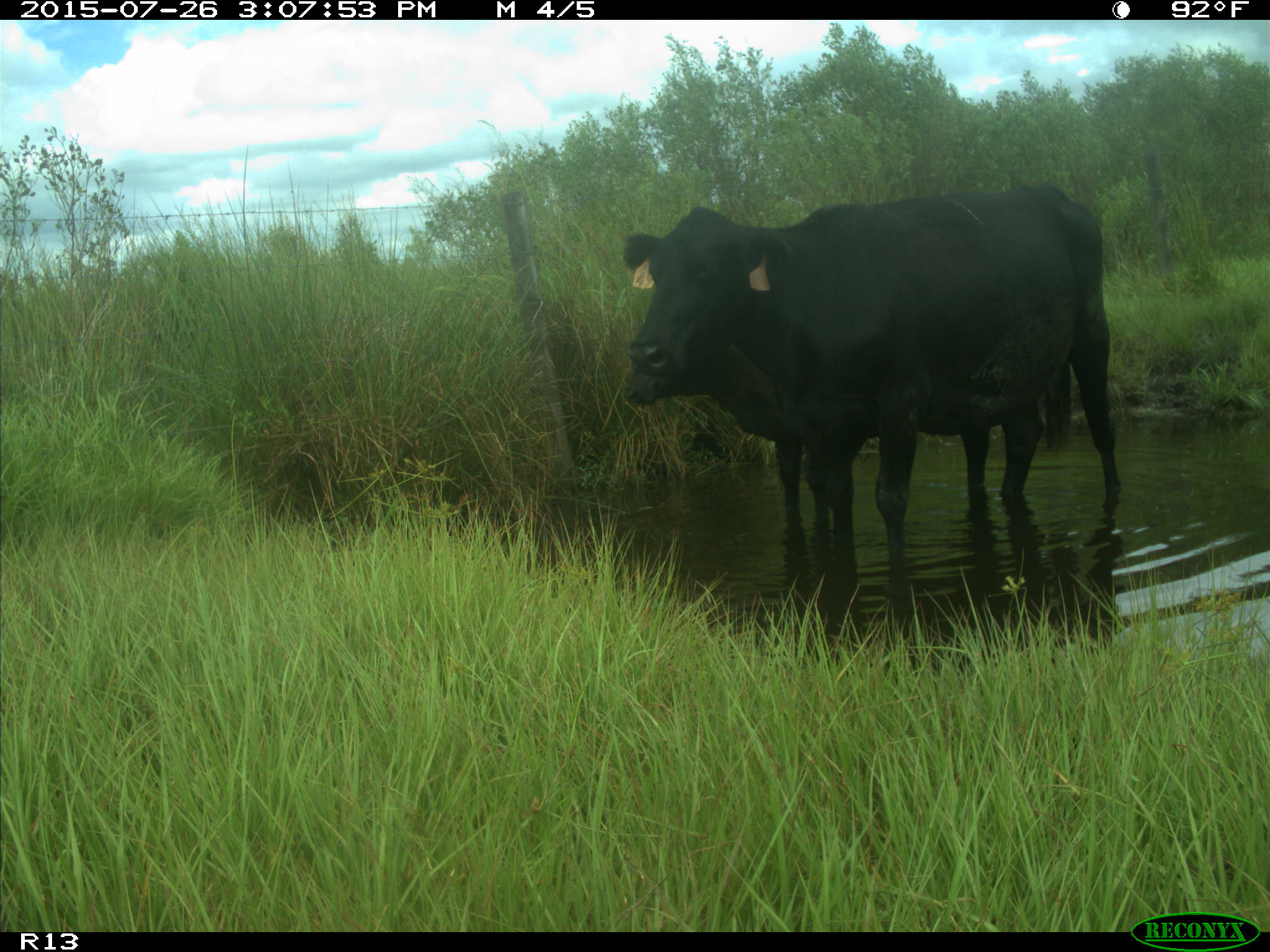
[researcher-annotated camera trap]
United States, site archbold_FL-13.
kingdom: Animalia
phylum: Chordata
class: Mammalia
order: Artiodactyla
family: Bovidae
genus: Bos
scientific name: Bos taurus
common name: domestic cow